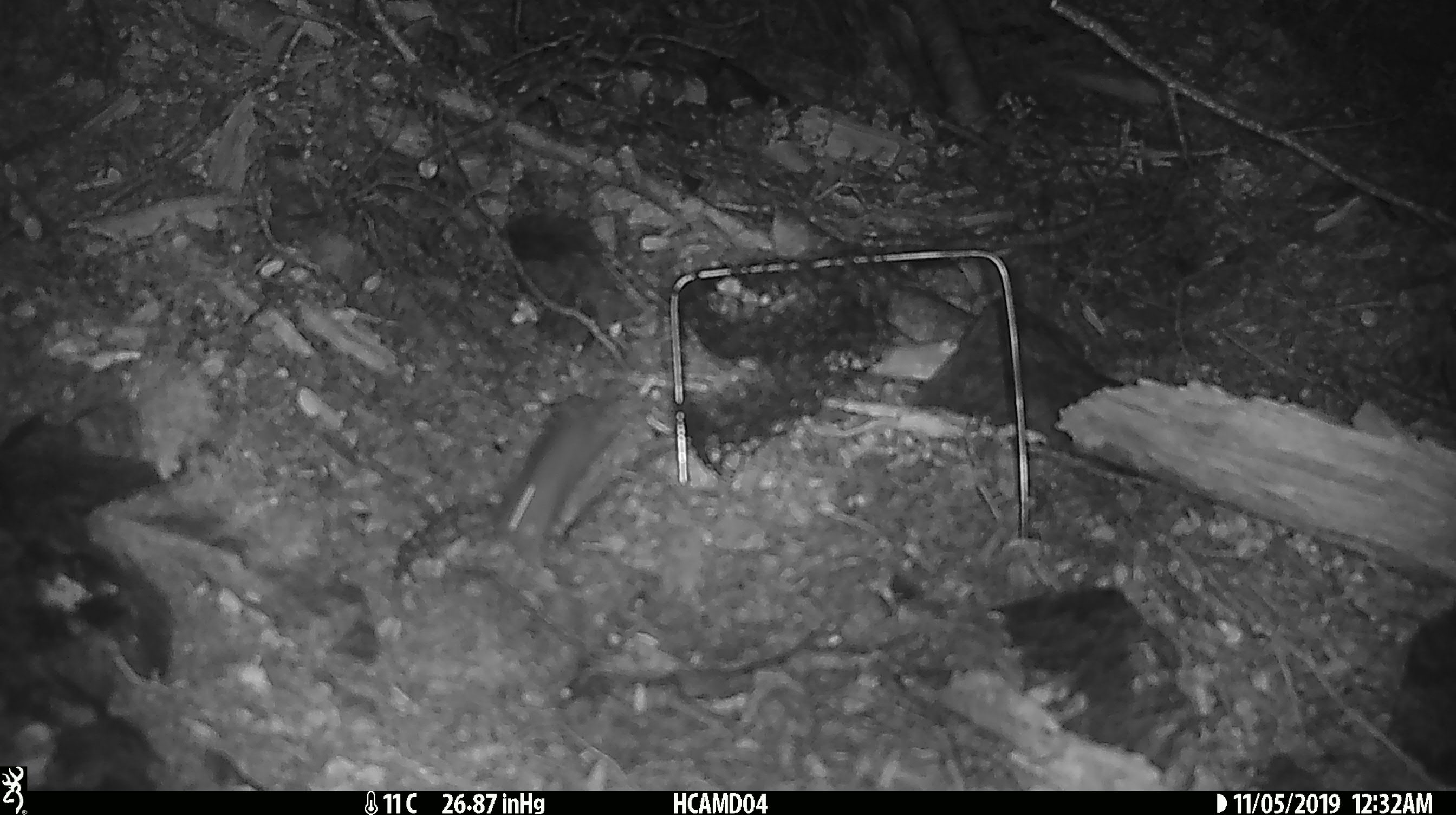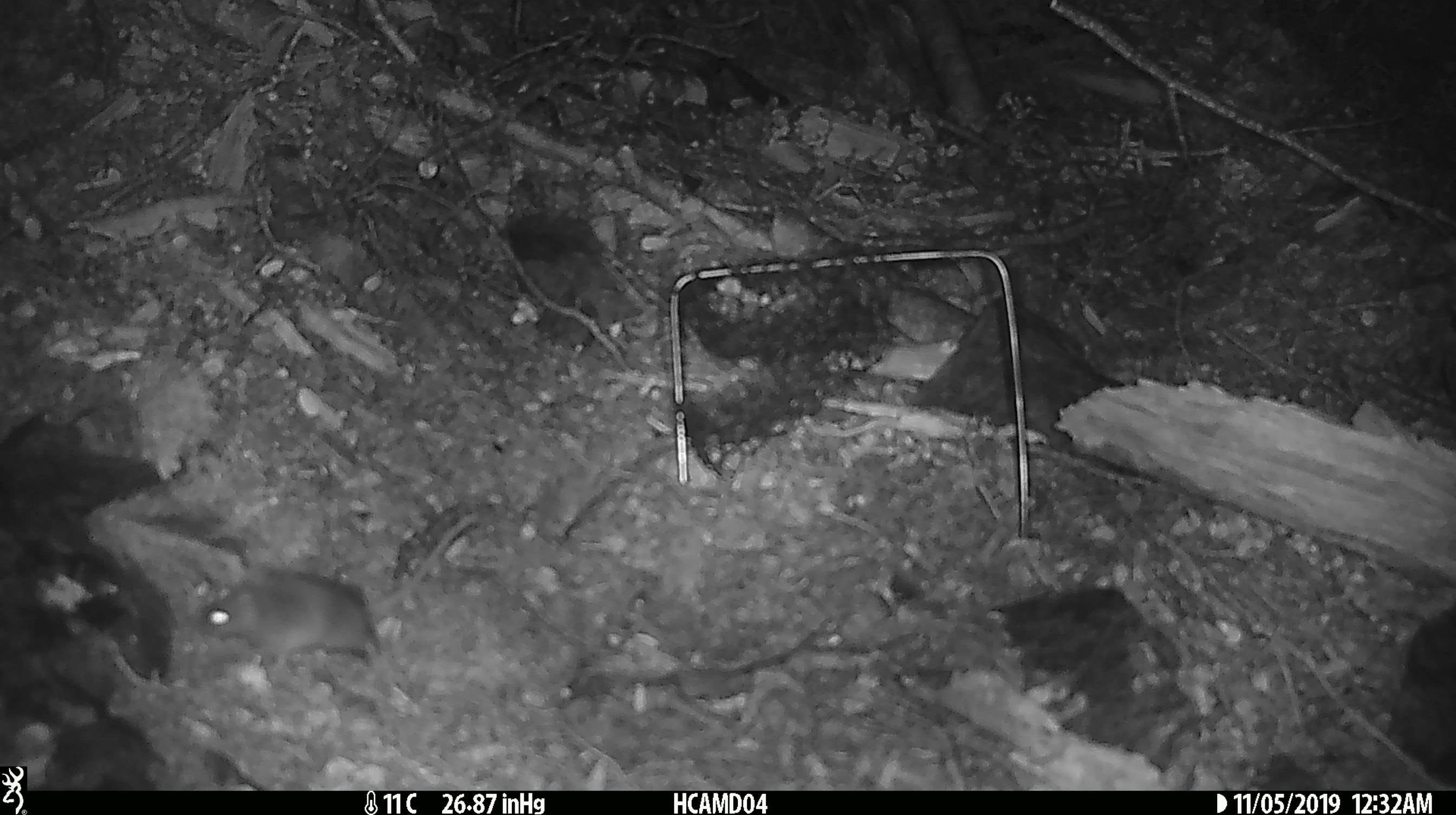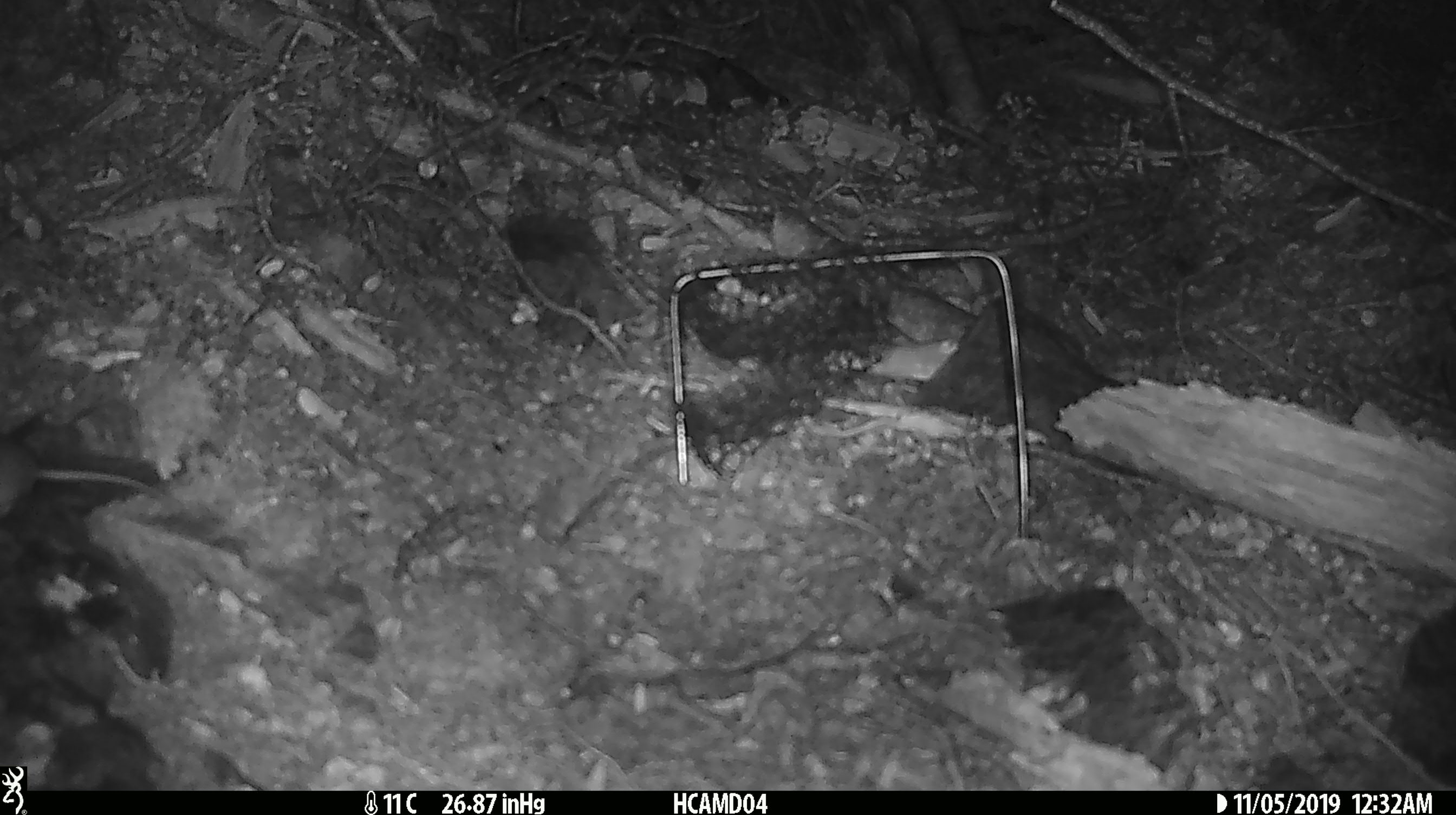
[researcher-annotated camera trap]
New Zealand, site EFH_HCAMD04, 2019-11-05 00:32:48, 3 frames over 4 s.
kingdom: Animalia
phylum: Chordata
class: Mammalia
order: Rodentia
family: Muridae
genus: Mus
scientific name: Mus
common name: mouse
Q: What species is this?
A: Mouse (Mus).